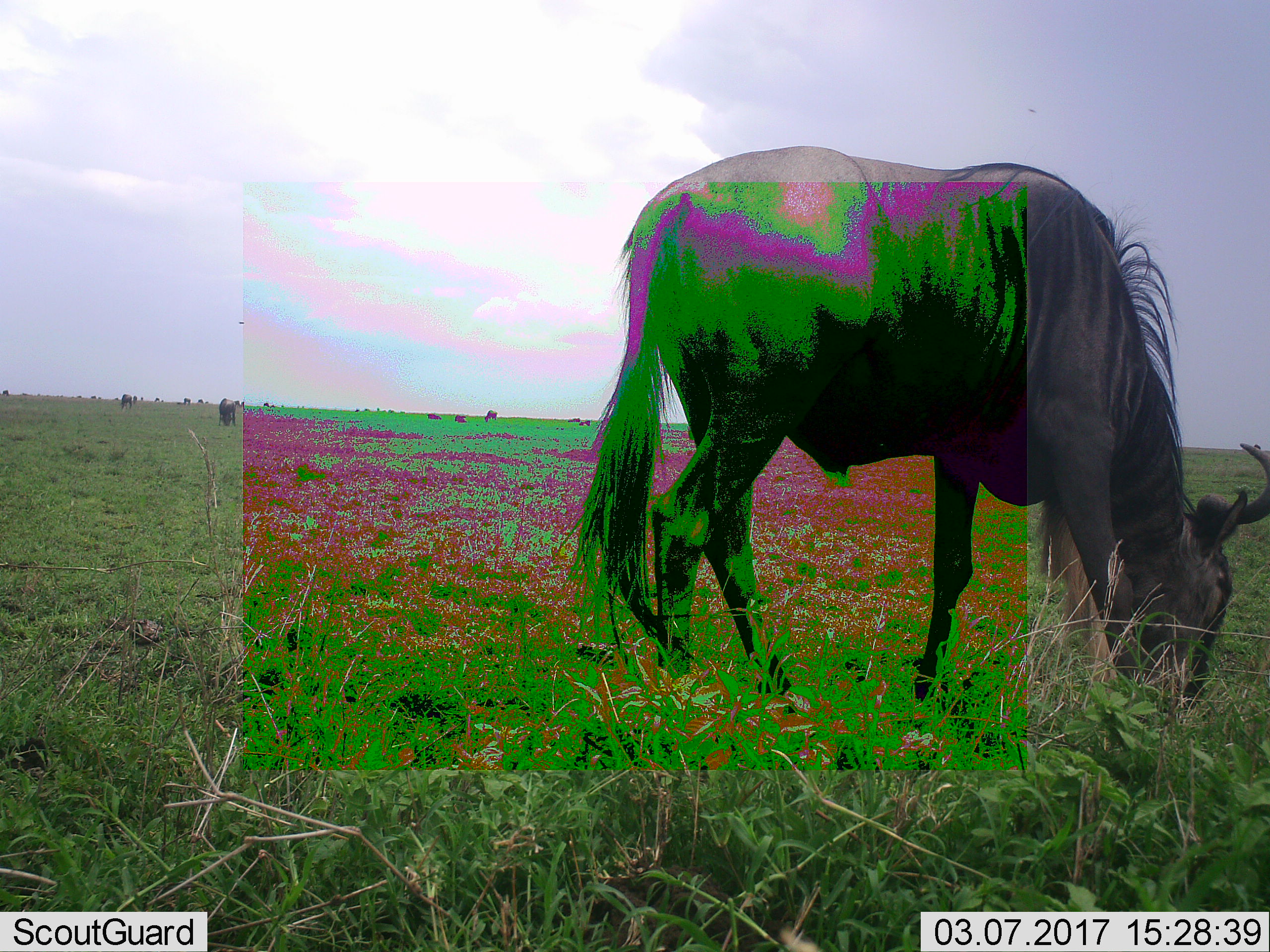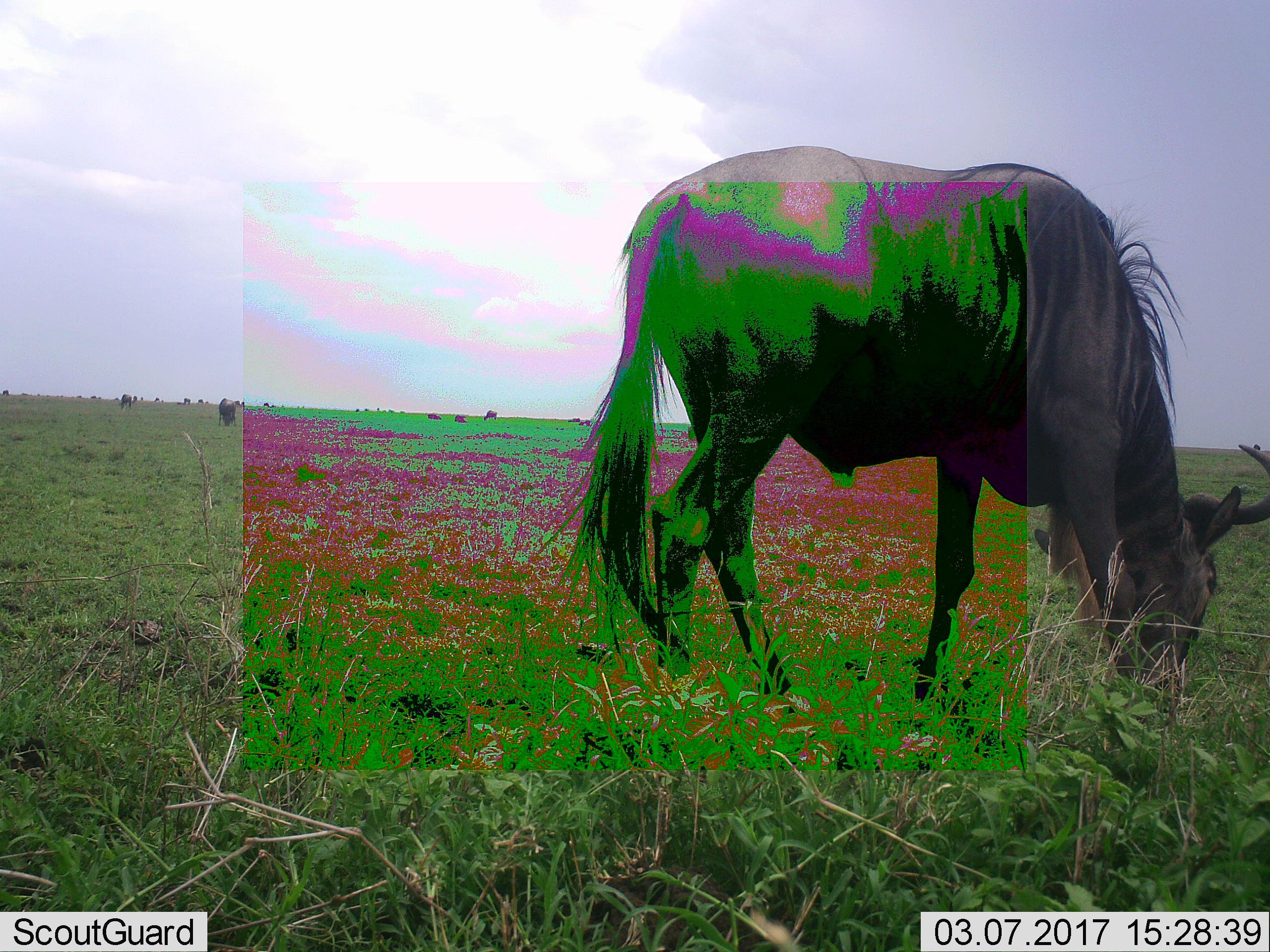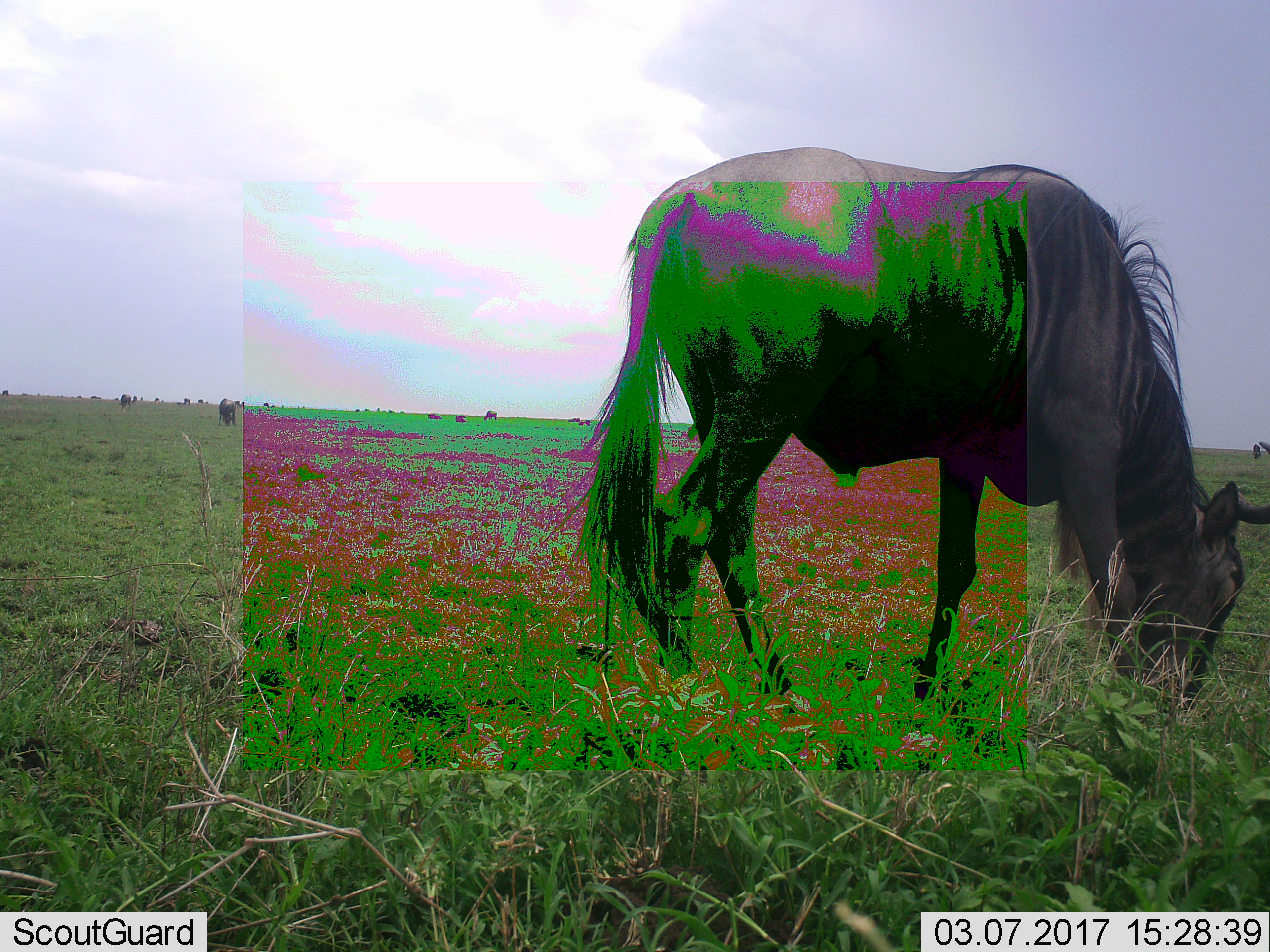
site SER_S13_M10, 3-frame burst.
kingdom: Animalia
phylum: Chordata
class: Mammalia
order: Artiodactyla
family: Bovidae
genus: Connochaetes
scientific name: Connochaetes taurinus taurinus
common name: blue wildebeest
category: wildebeestblue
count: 11-50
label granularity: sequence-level